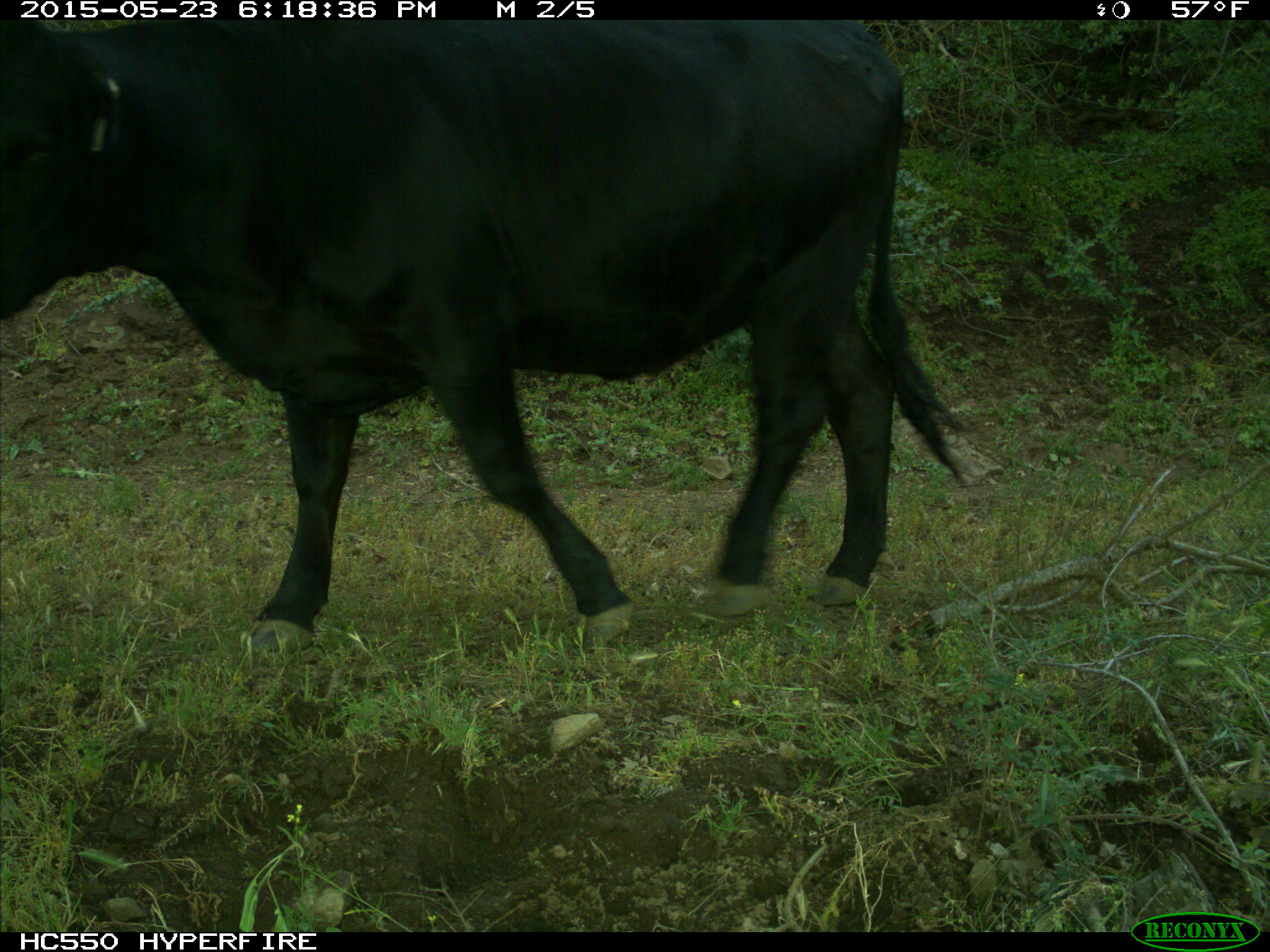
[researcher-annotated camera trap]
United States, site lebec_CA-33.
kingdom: Animalia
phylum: Chordata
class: Mammalia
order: Artiodactyla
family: Bovidae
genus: Bos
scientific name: Bos taurus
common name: domestic cow